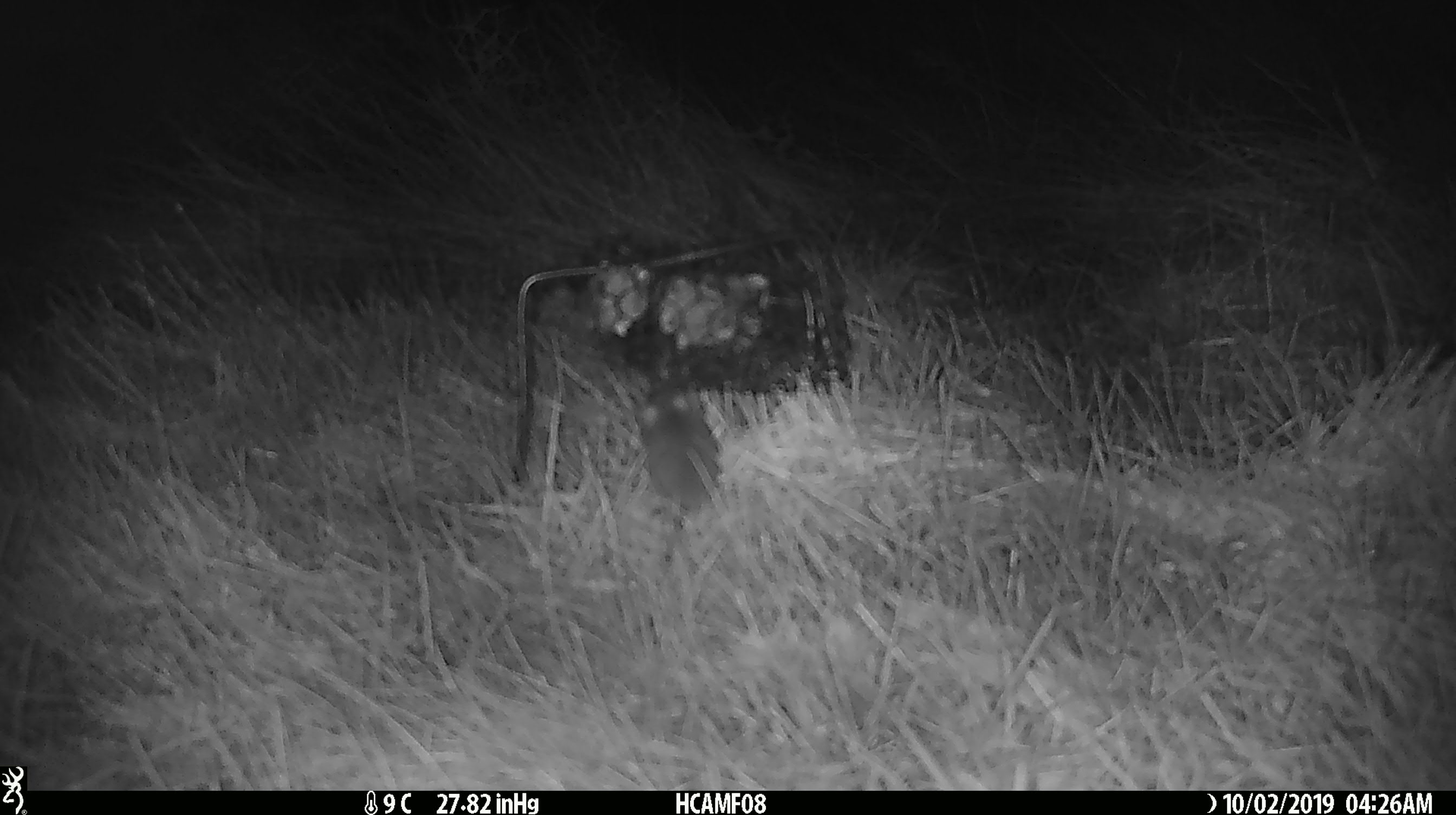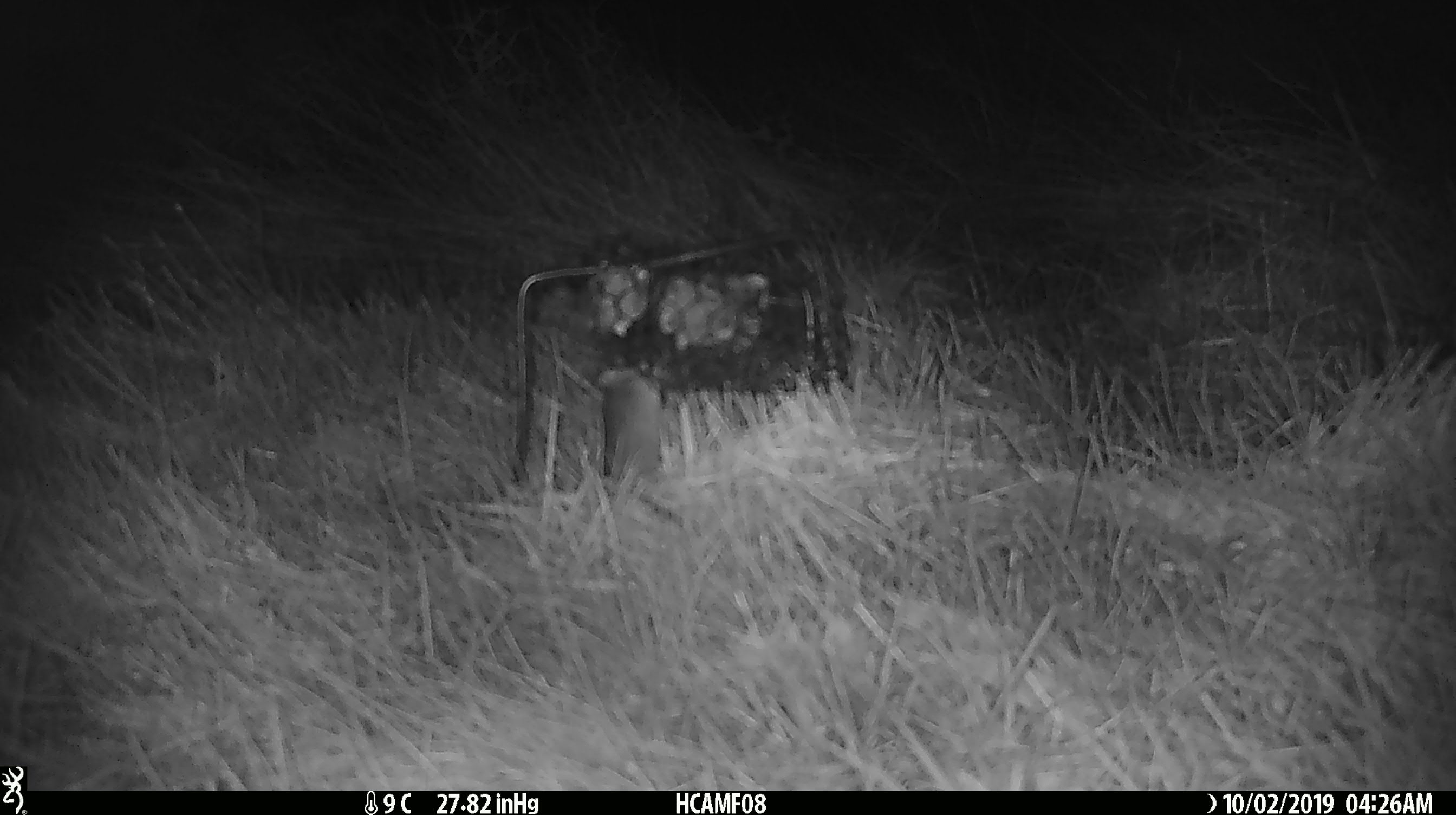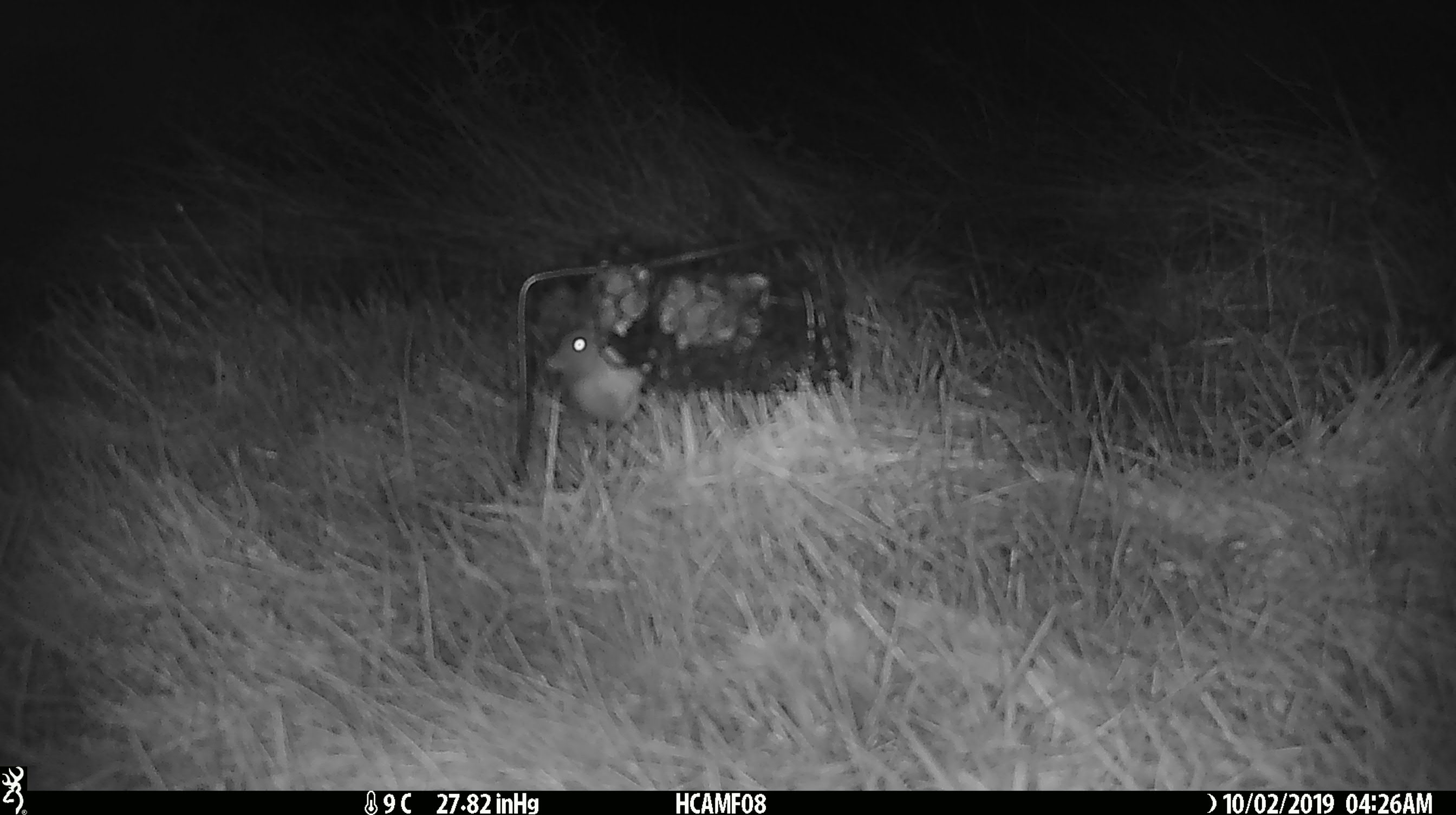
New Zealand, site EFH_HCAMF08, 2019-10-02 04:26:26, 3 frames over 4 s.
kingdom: Animalia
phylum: Chordata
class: Mammalia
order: Rodentia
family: Muridae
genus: Mus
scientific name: Mus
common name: mouse